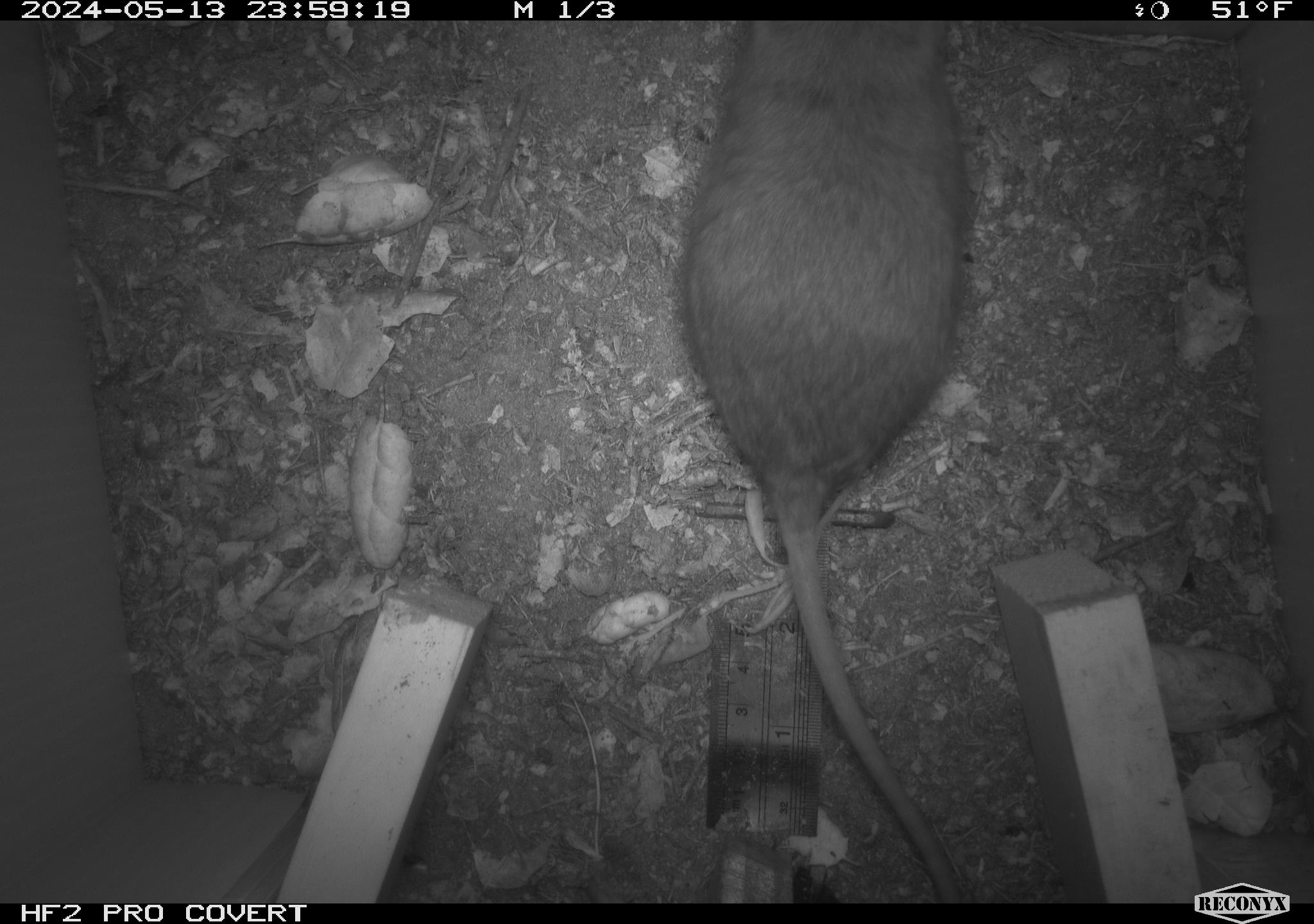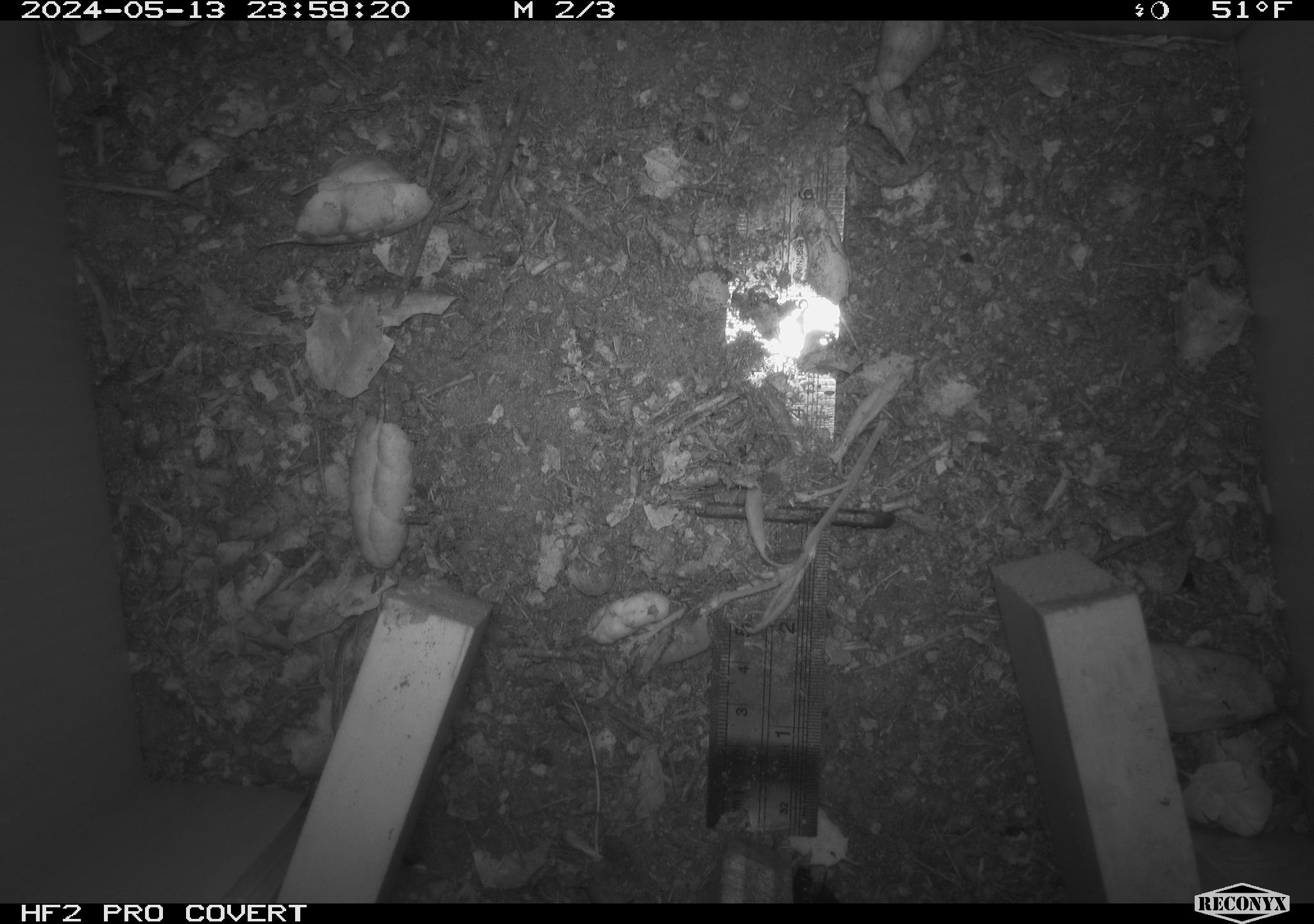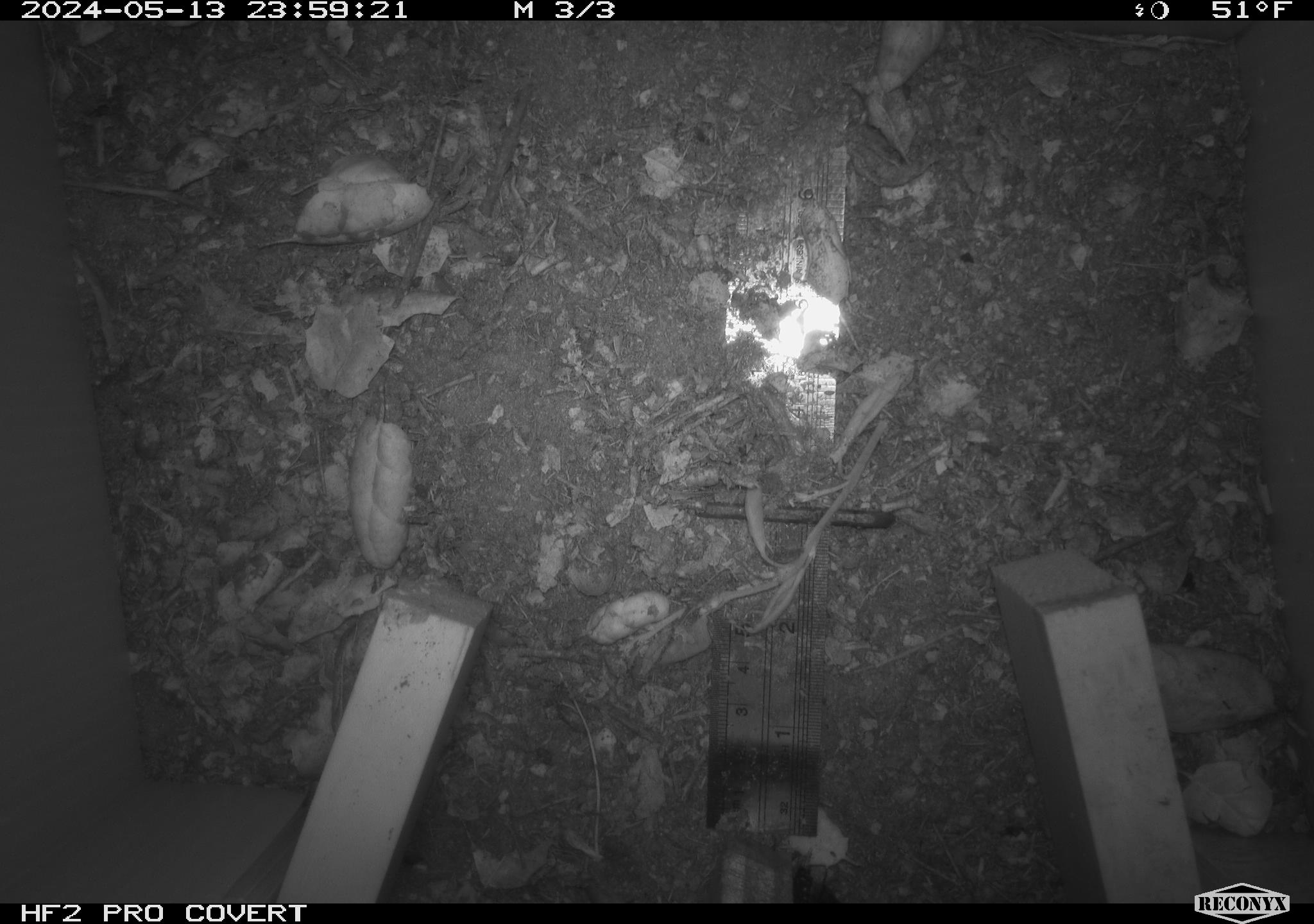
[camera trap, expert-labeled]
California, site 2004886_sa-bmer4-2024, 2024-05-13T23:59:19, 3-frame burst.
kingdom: Animalia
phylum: Chordata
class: Mammalia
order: Rodentia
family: Muridae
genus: Rattus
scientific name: Rattus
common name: rat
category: rattus species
Rattus species (rat) (Rattus).